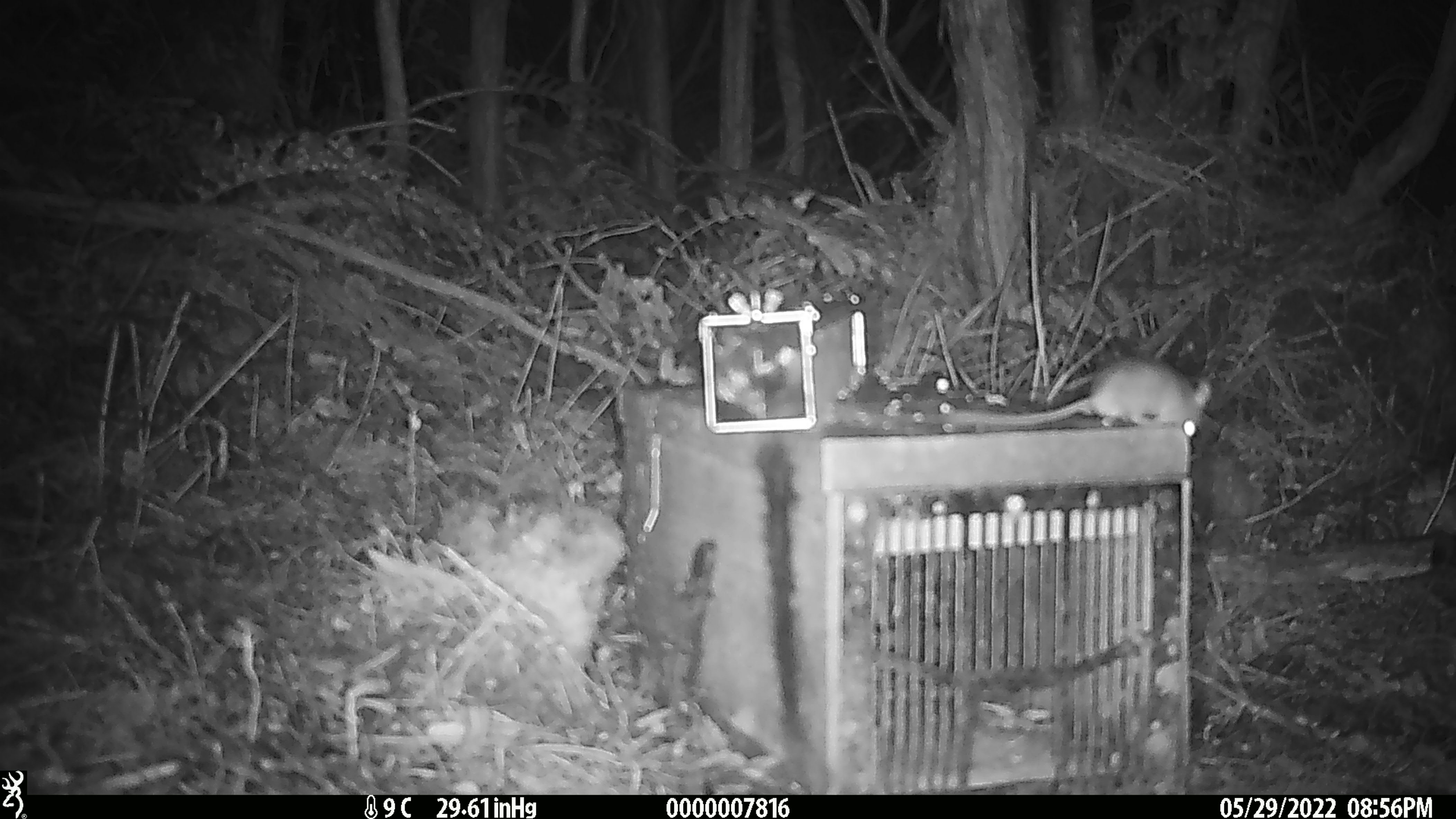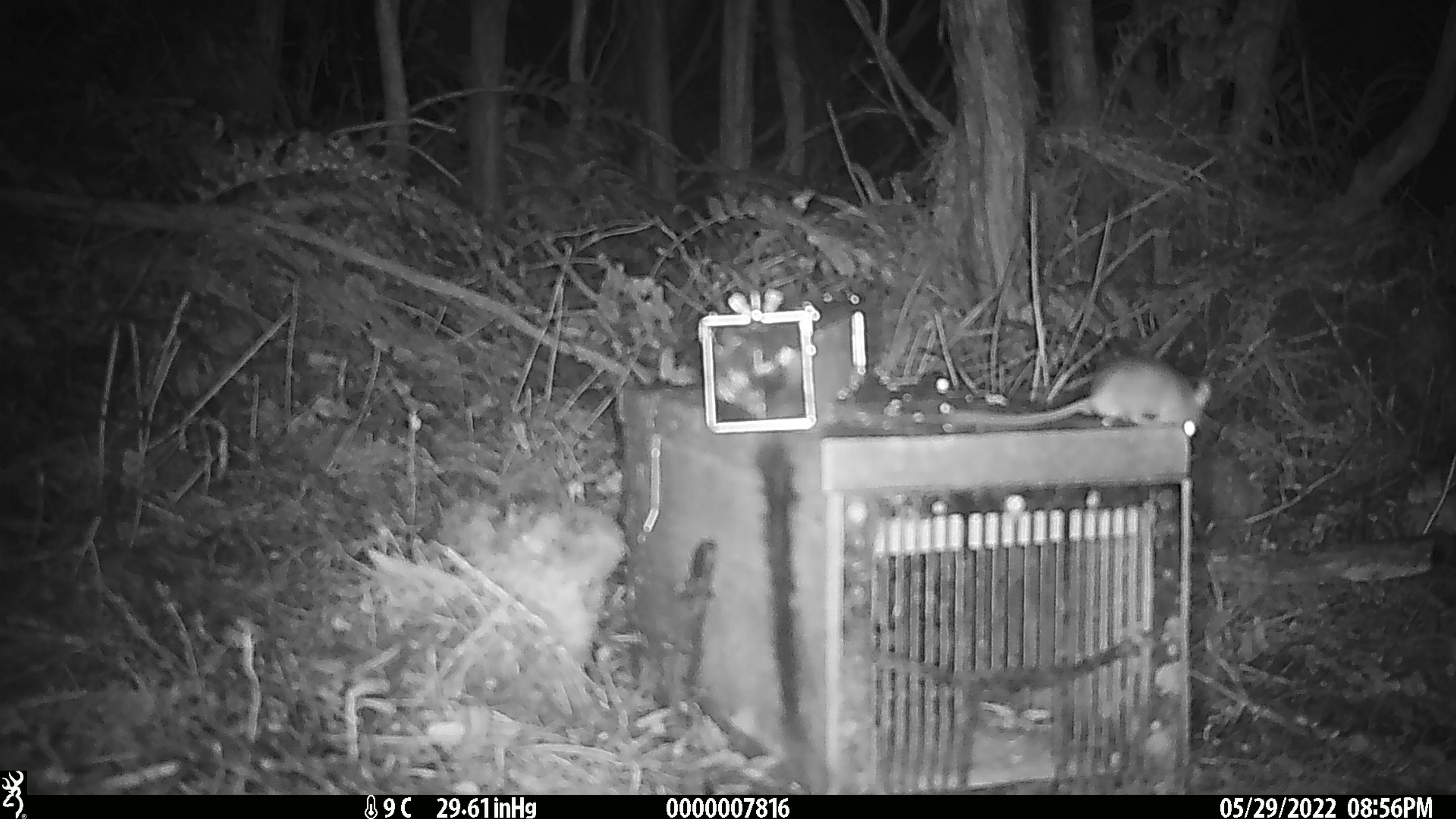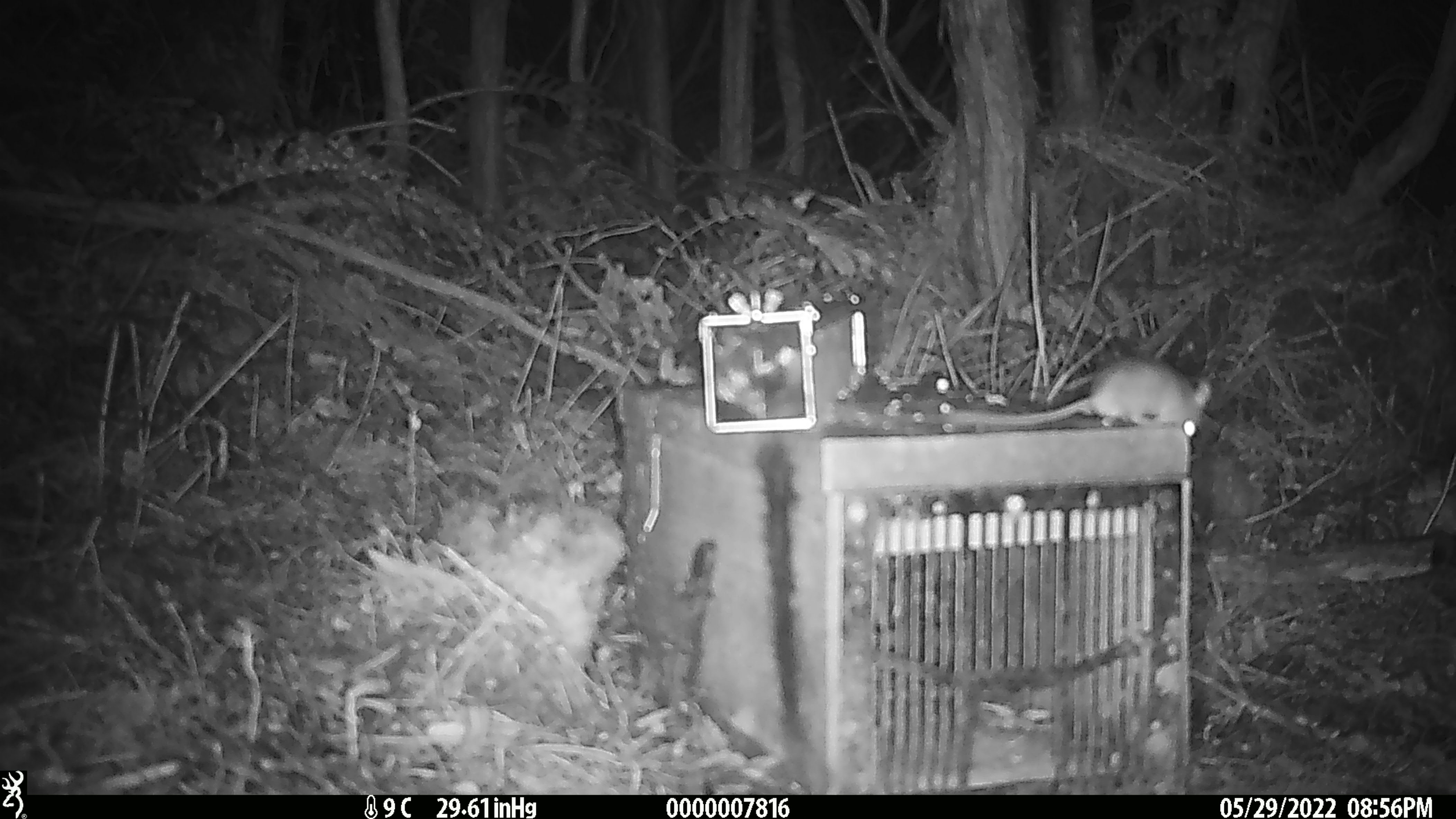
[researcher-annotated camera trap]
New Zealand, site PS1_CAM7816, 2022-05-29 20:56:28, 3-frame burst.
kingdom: Animalia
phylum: Chordata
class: Mammalia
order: Rodentia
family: Muridae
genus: Mus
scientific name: Mus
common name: mouse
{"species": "mouse (Mus)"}